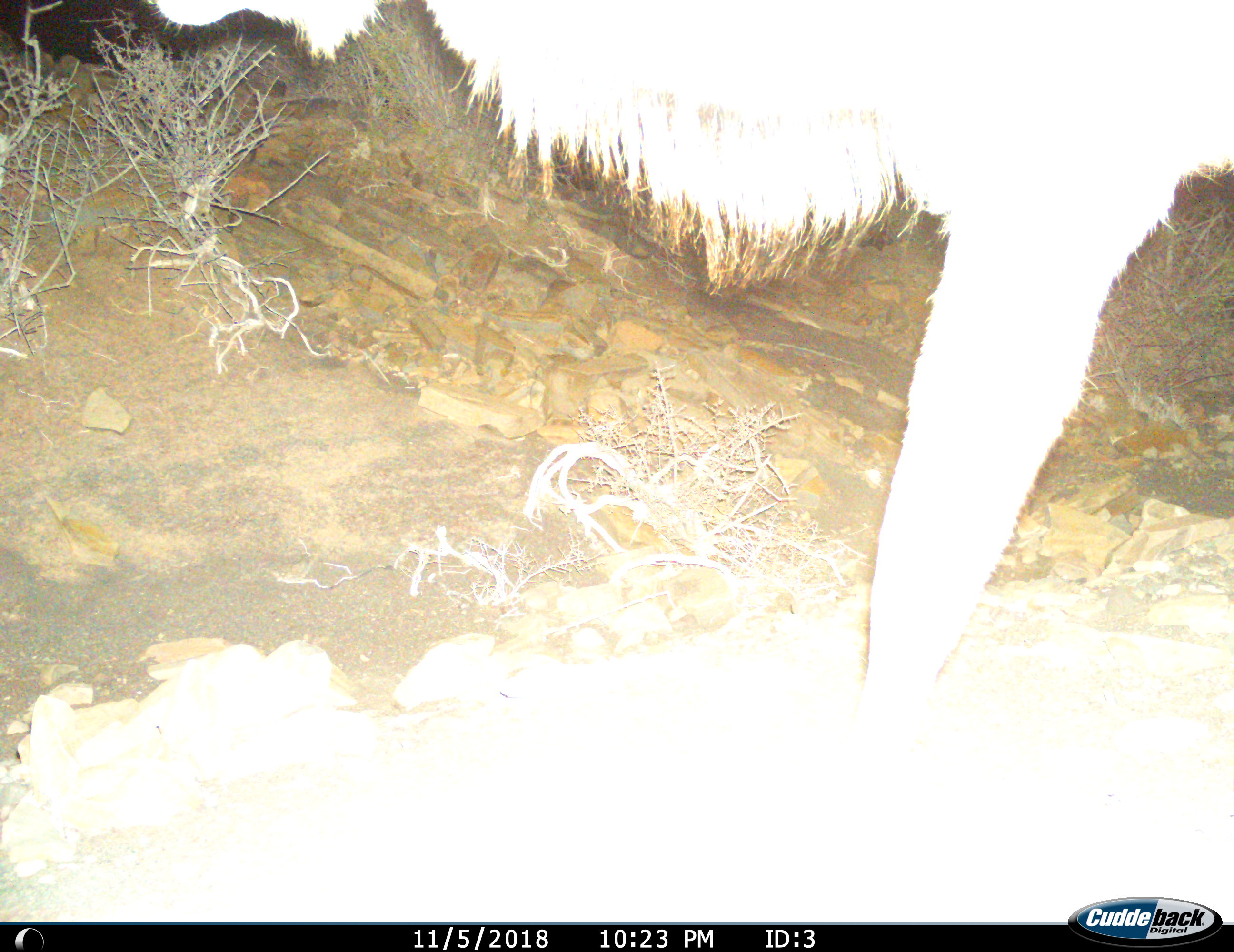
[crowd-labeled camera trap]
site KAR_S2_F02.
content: unidentified animal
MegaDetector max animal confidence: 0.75